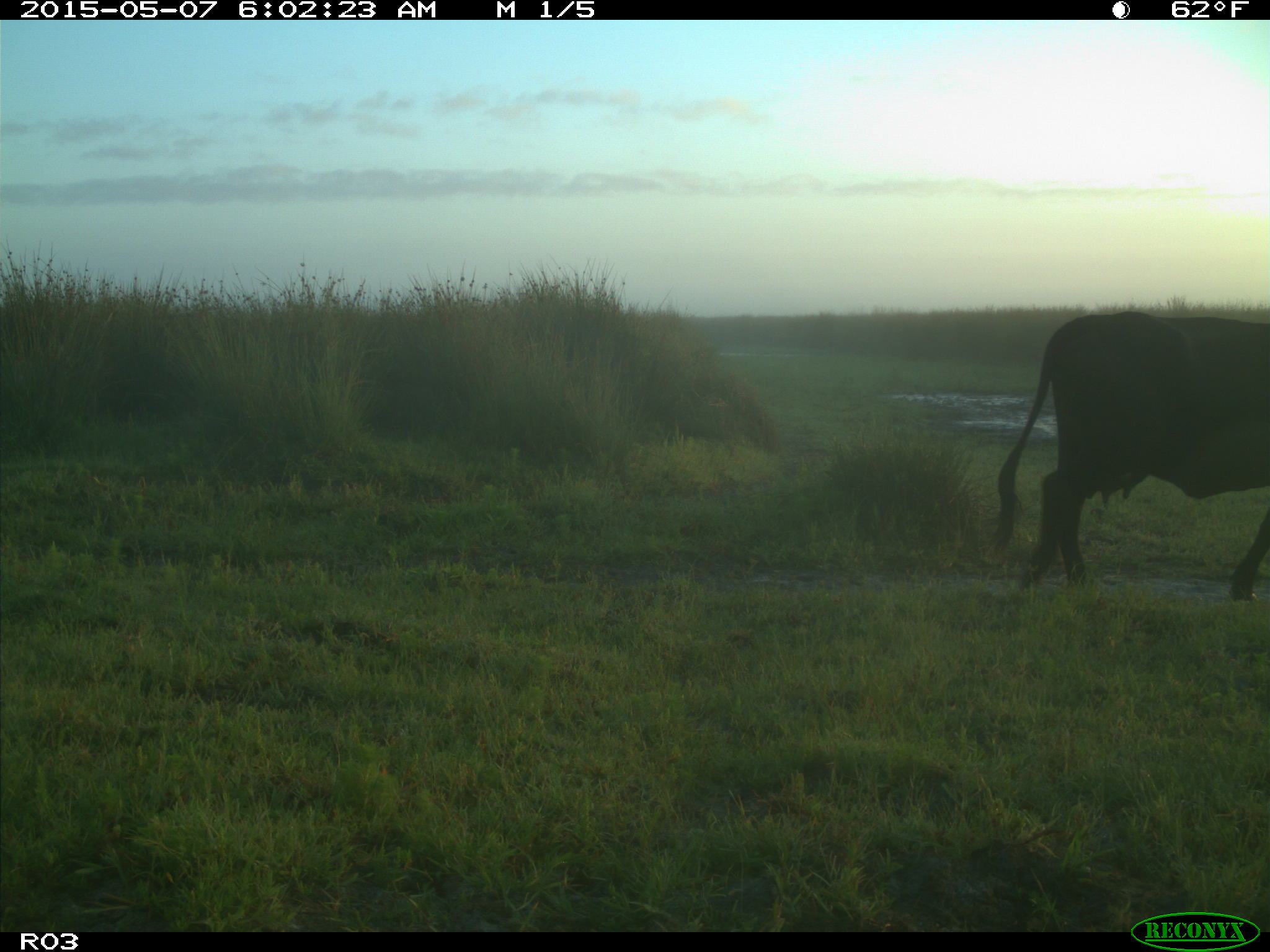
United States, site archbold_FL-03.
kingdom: Animalia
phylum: Chordata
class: Mammalia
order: Artiodactyla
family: Bovidae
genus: Bos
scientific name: Bos taurus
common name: domestic cow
Bos taurus (domestic cow).